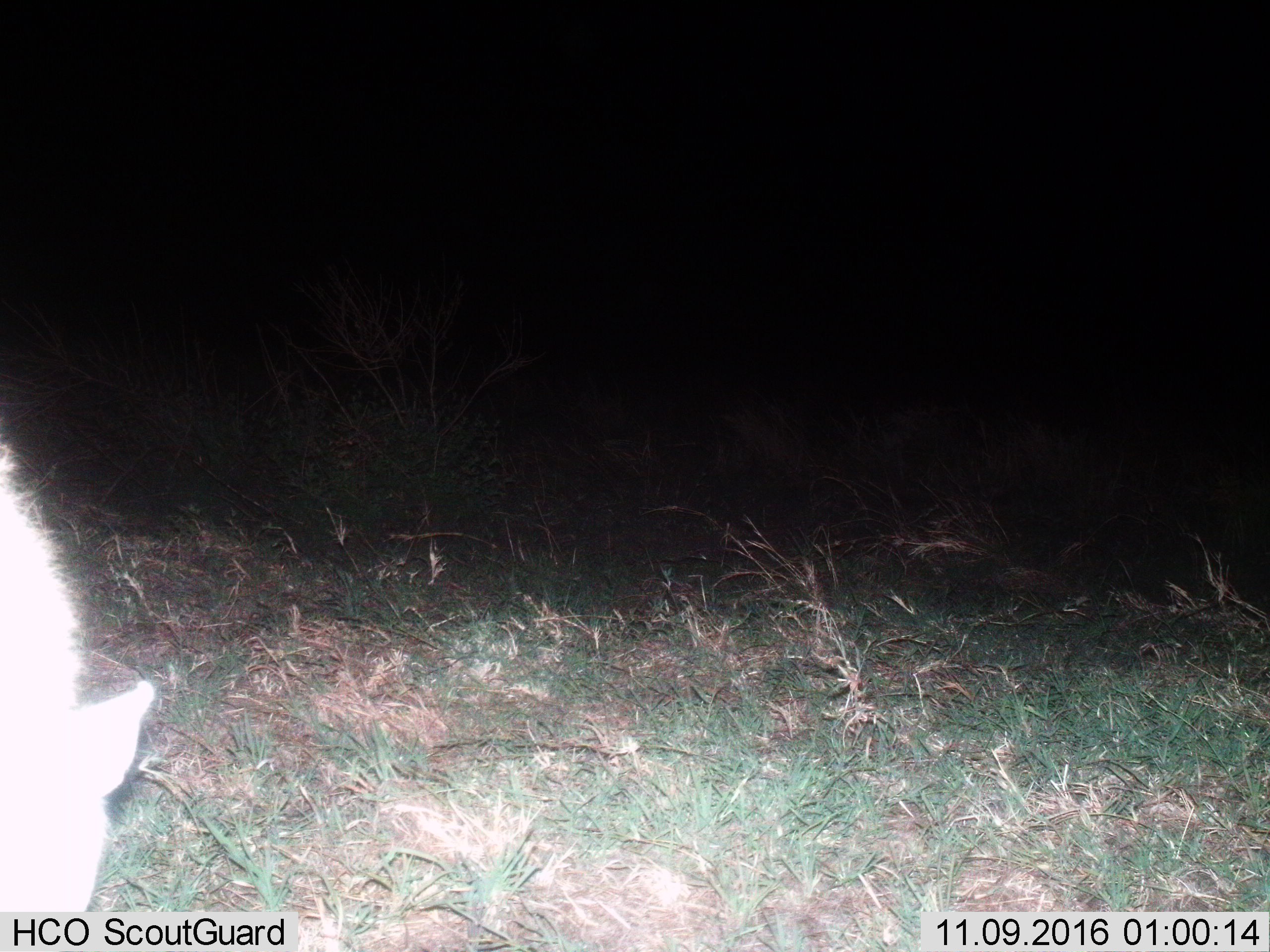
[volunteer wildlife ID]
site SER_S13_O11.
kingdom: Animalia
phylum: Chordata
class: Mammalia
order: Carnivora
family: Hyaenidae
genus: Crocuta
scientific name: Crocuta crocuta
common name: spotted hyena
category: hyenaspotted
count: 1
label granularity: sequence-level